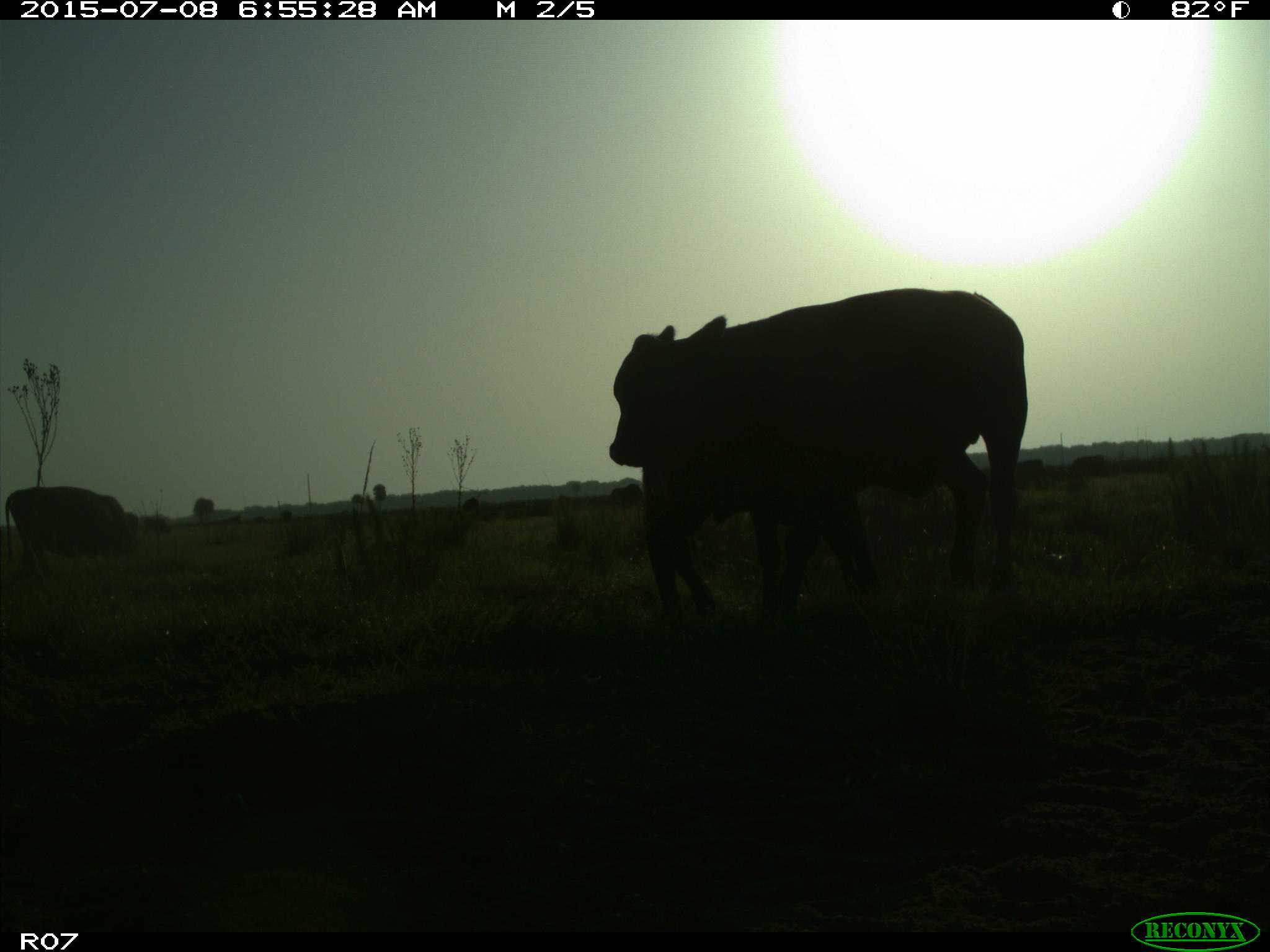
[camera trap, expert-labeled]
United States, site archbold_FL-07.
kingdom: Animalia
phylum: Chordata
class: Mammalia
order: Artiodactyla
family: Bovidae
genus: Bos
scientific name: Bos taurus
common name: domestic cow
Bos taurus (domestic cow).